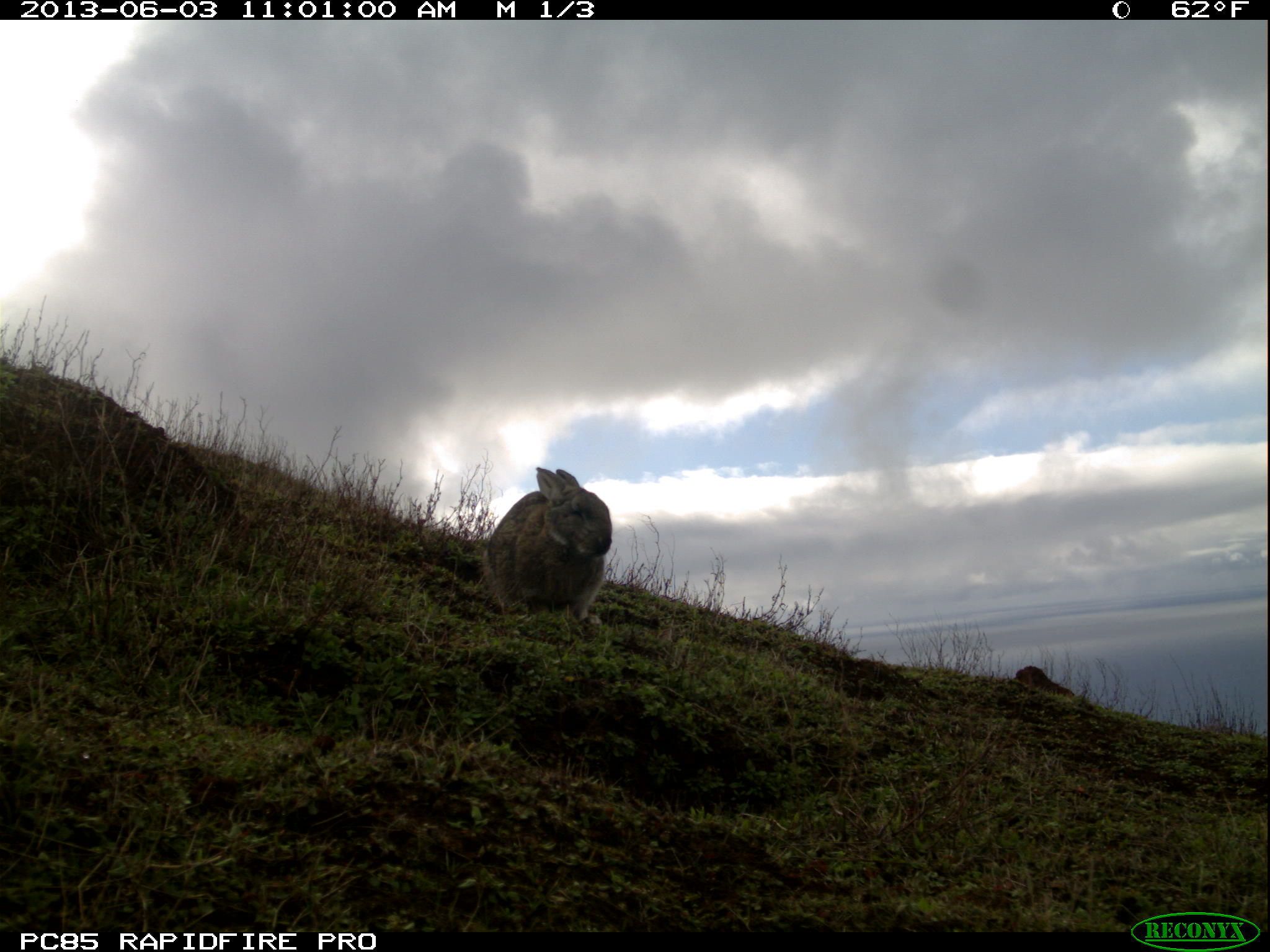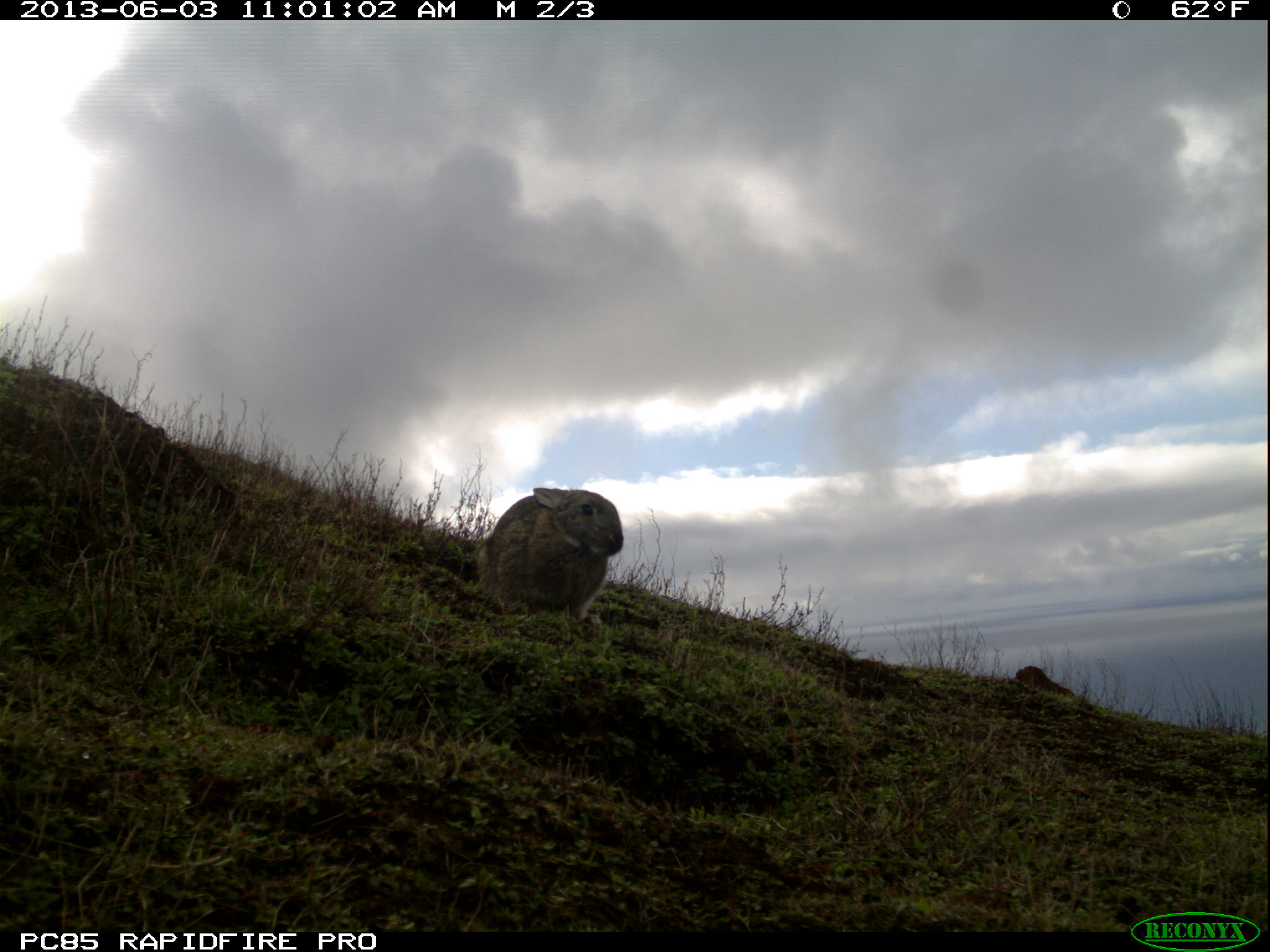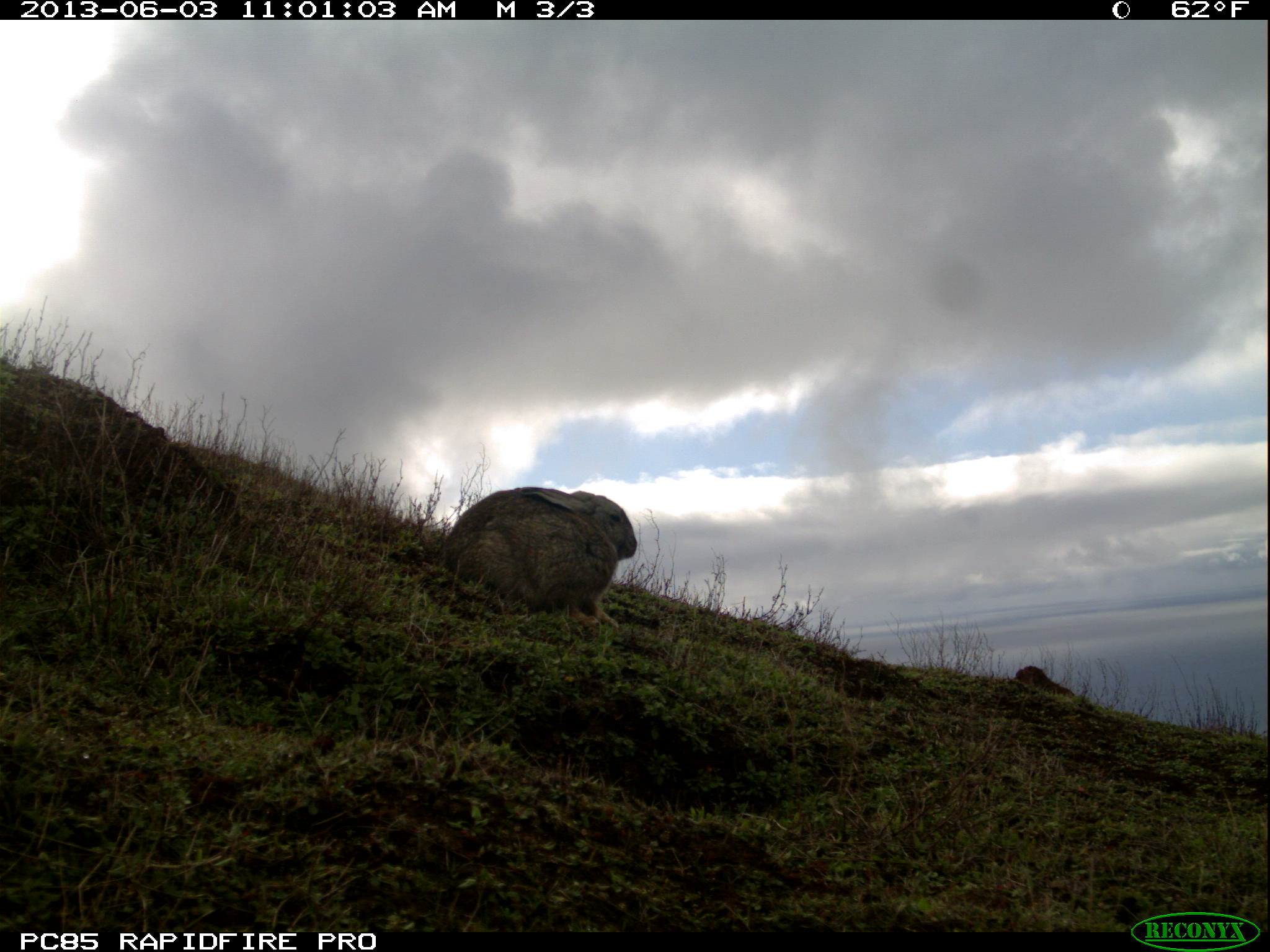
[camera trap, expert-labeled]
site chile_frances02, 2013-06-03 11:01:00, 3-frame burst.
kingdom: Animalia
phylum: Chordata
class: Mammalia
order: Lagomorpha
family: Leporidae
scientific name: Leporidae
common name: rabbits and hares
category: rabbit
Rabbit (rabbits and hares) (Leporidae).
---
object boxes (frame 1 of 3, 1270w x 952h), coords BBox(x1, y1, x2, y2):
rabbit: BBox(479, 464, 612, 628)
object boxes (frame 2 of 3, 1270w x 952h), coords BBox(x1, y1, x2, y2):
rabbit: BBox(472, 485, 625, 629)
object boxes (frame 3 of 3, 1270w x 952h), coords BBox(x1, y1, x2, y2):
rabbit: BBox(434, 486, 639, 638)